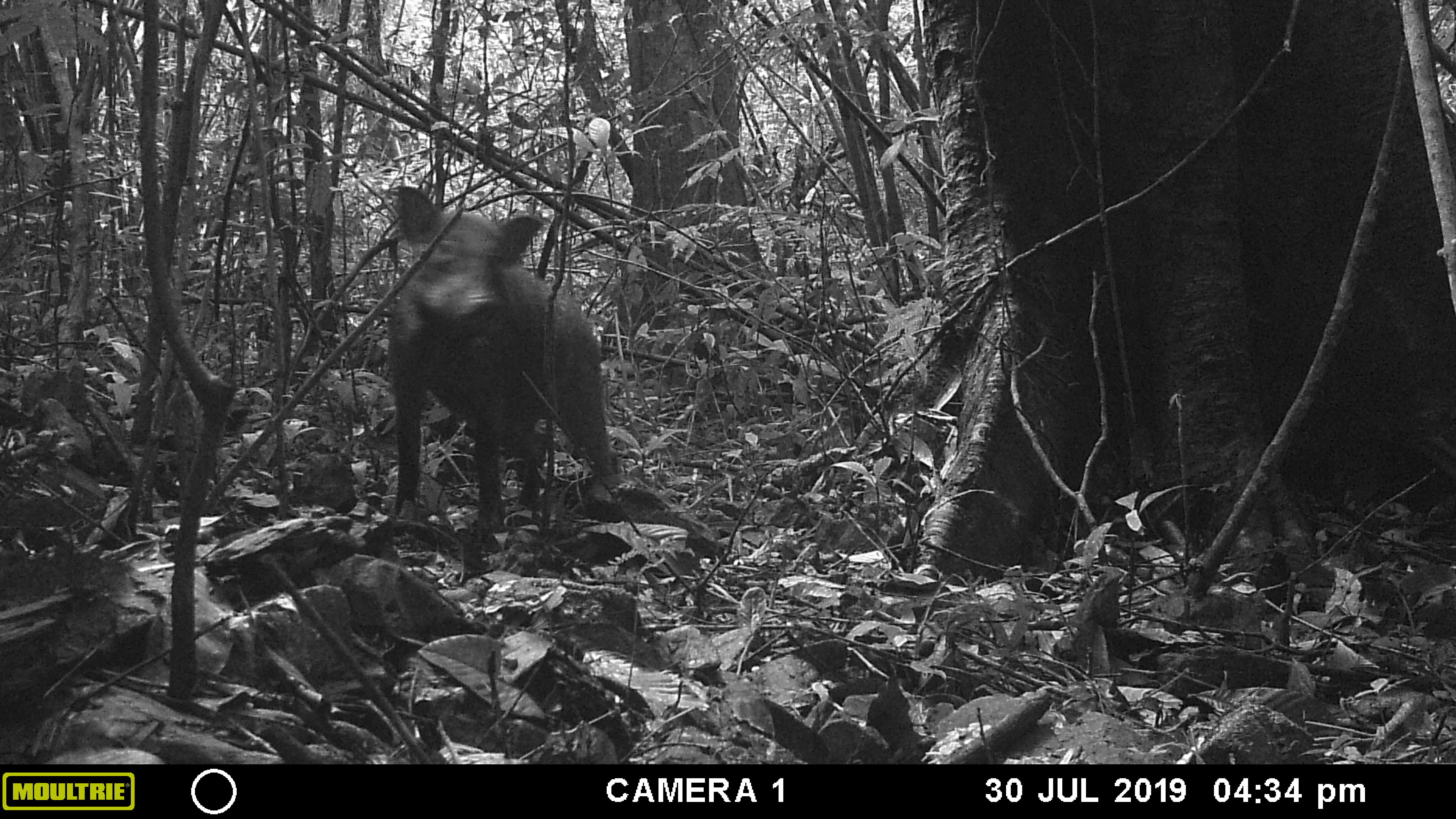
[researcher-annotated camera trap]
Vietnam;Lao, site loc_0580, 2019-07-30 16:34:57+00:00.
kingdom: Animalia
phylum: Chordata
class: Mammalia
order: Artiodactyla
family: Suidae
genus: Sus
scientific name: Sus scrofa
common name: eurasian wild pig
Eurasian wild pig (Sus scrofa). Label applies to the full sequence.